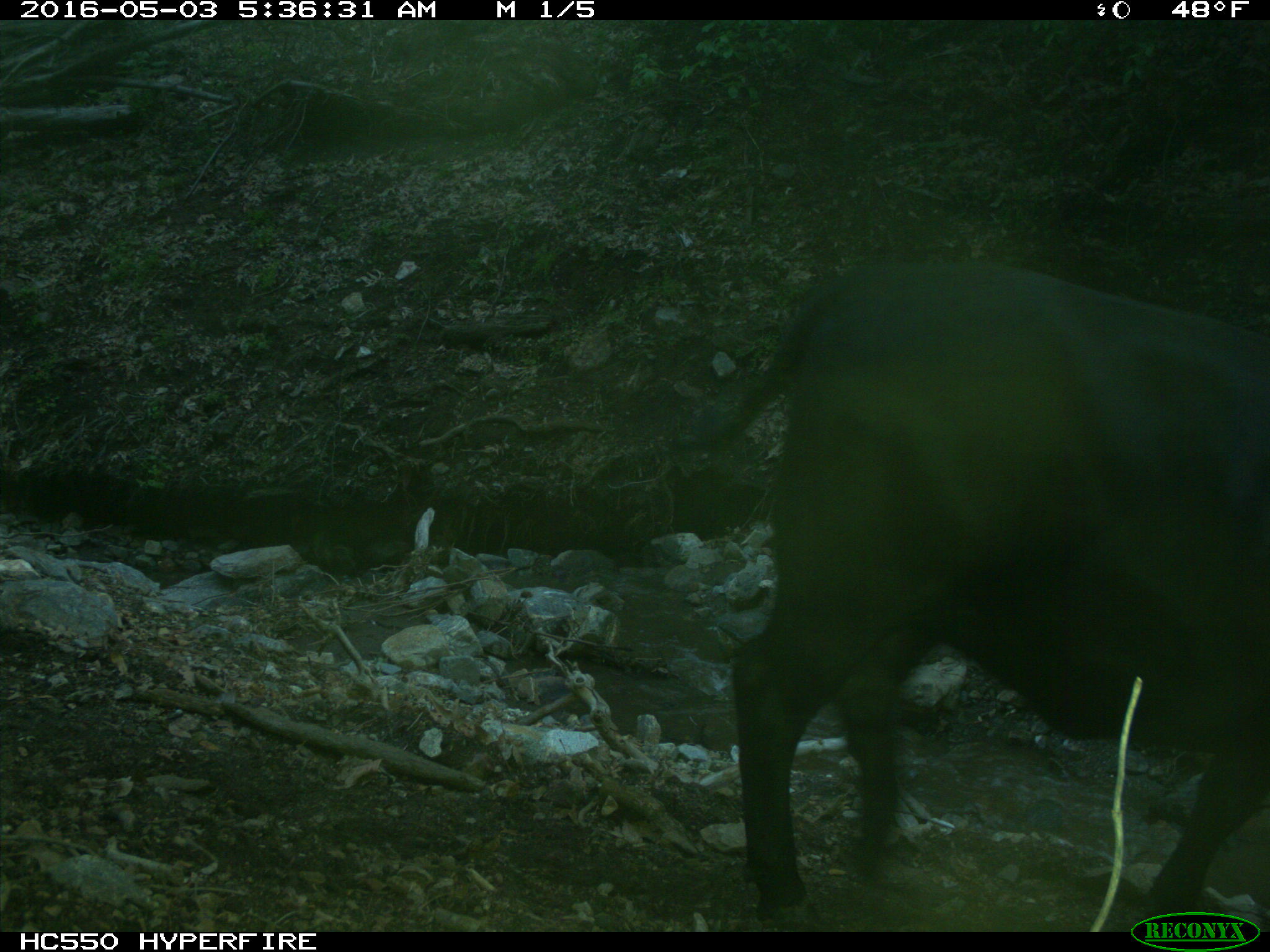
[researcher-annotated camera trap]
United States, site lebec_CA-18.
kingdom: Animalia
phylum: Chordata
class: Mammalia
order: Artiodactyla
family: Bovidae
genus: Bos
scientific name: Bos taurus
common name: domestic cow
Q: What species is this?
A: Bos taurus (domestic cow).